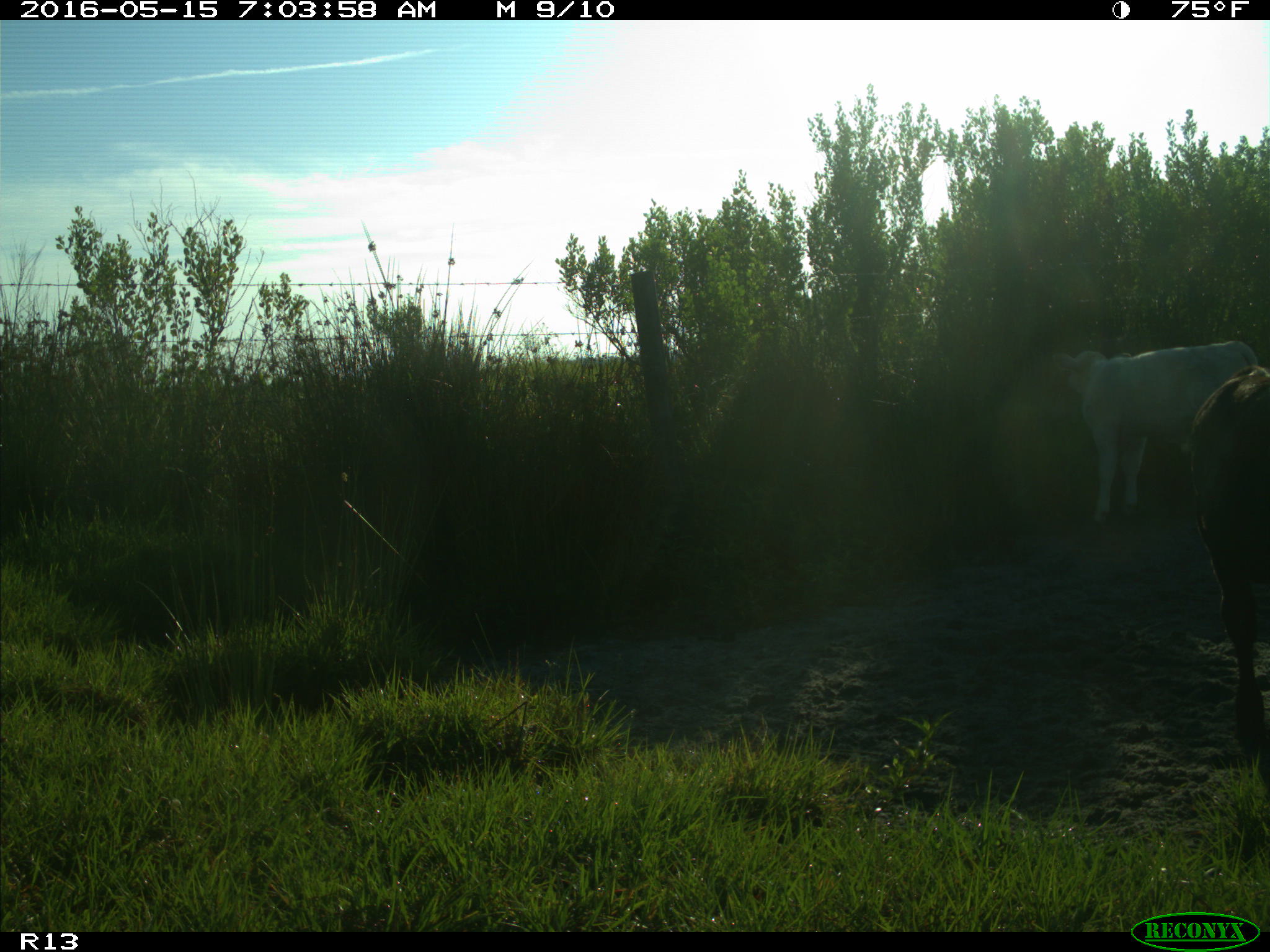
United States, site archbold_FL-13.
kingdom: Animalia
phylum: Chordata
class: Mammalia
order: Artiodactyla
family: Bovidae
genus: Bos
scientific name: Bos taurus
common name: domestic cow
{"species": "Bos taurus (domestic cow)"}